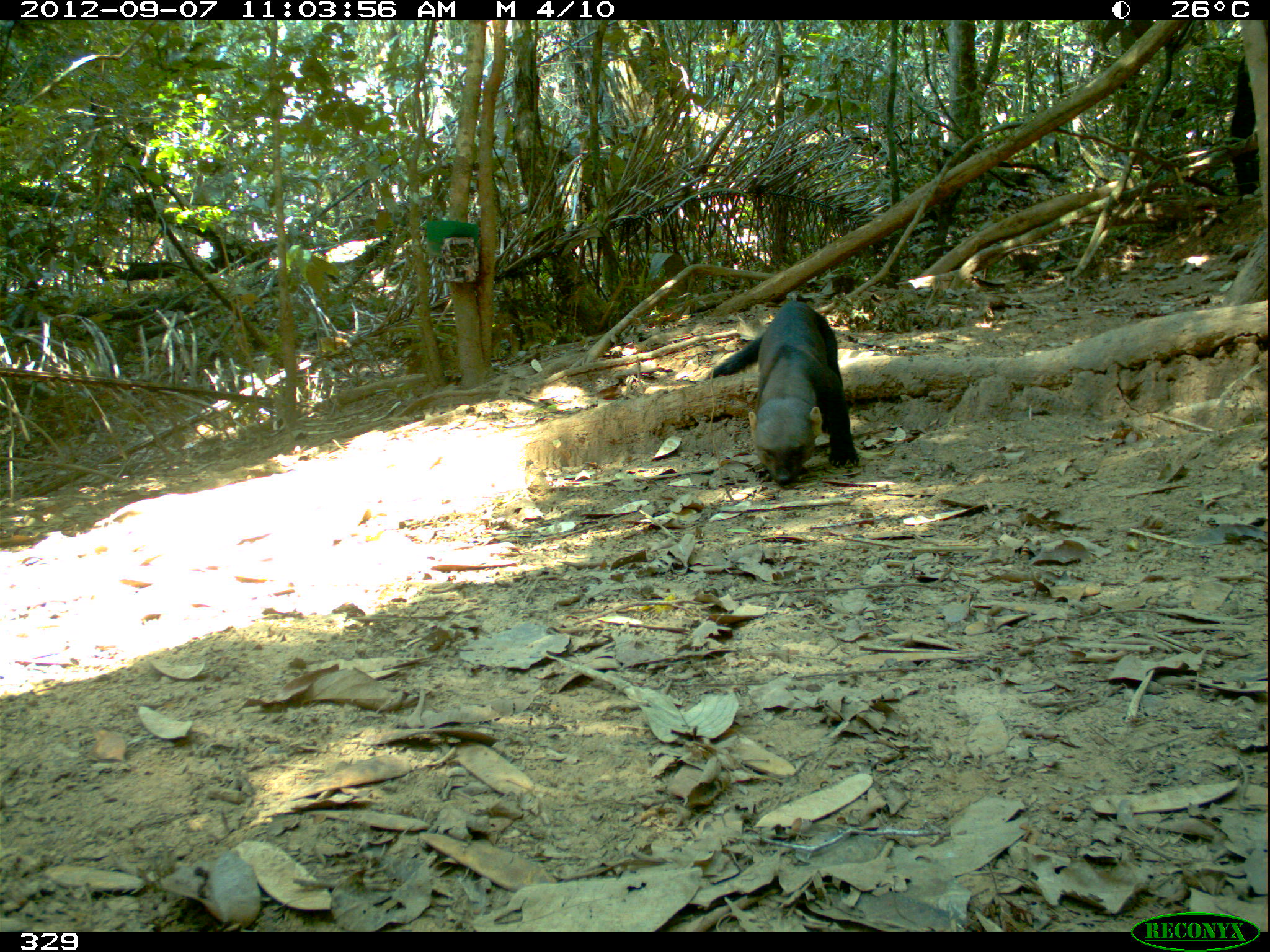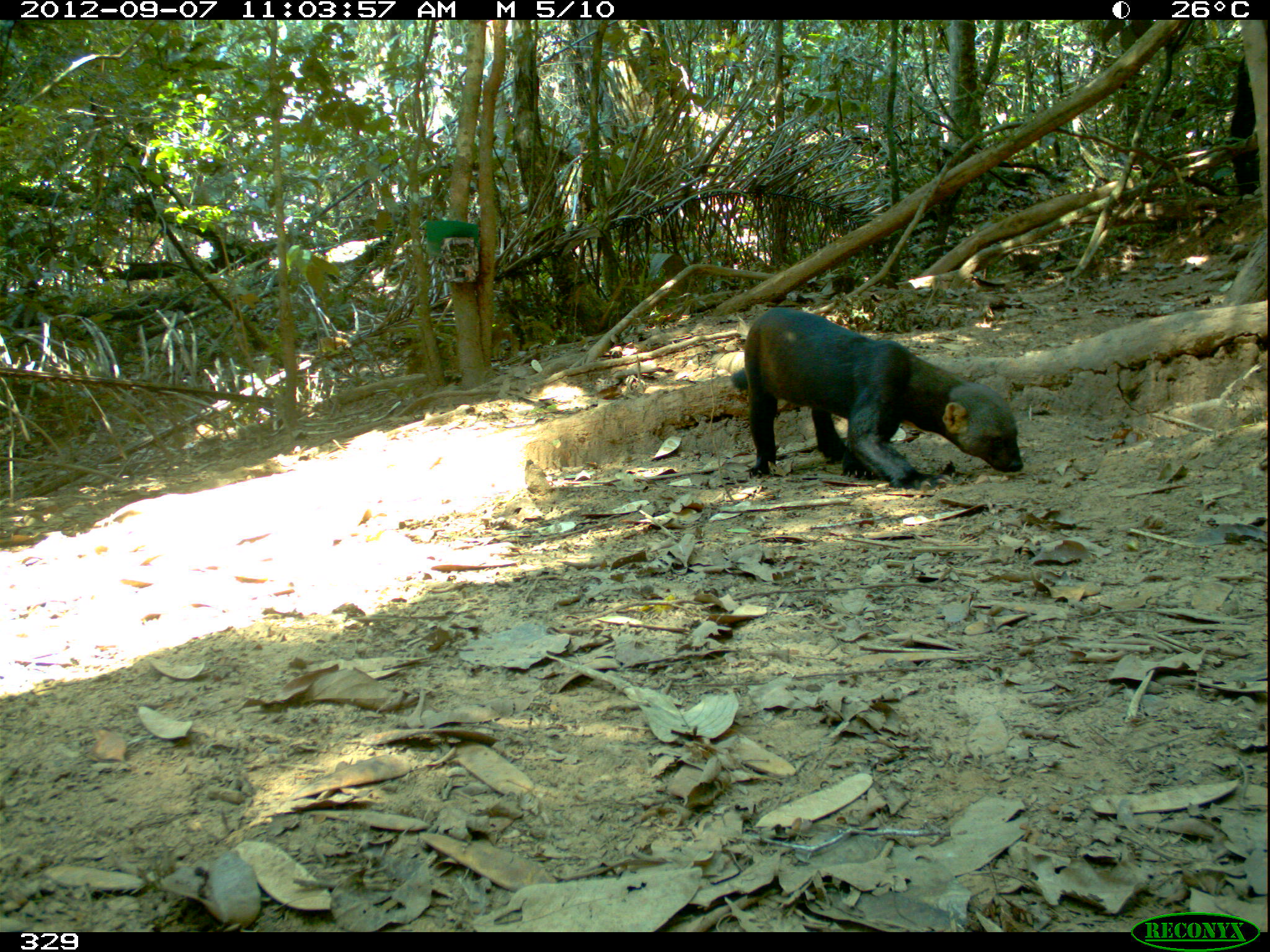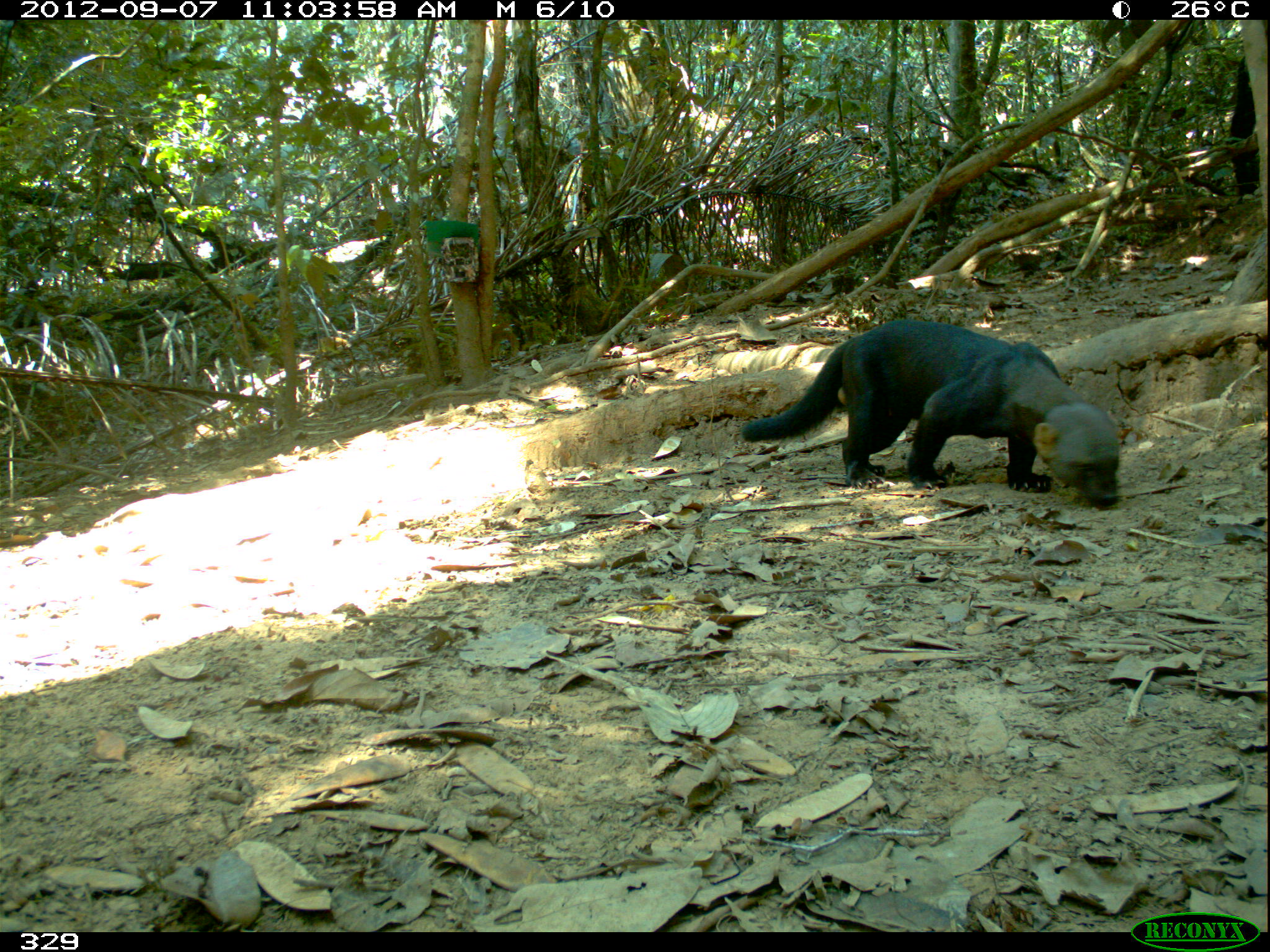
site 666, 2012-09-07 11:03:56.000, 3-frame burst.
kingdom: Animalia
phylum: Chordata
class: Mammalia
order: Carnivora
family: Mustelidae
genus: Eira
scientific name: Eira barbara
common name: tayra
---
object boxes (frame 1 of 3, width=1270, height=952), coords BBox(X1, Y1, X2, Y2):
eira barbara: BBox(708, 297, 860, 489)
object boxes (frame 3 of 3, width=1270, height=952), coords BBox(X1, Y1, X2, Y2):
eira barbara: BBox(742, 319, 1121, 511)